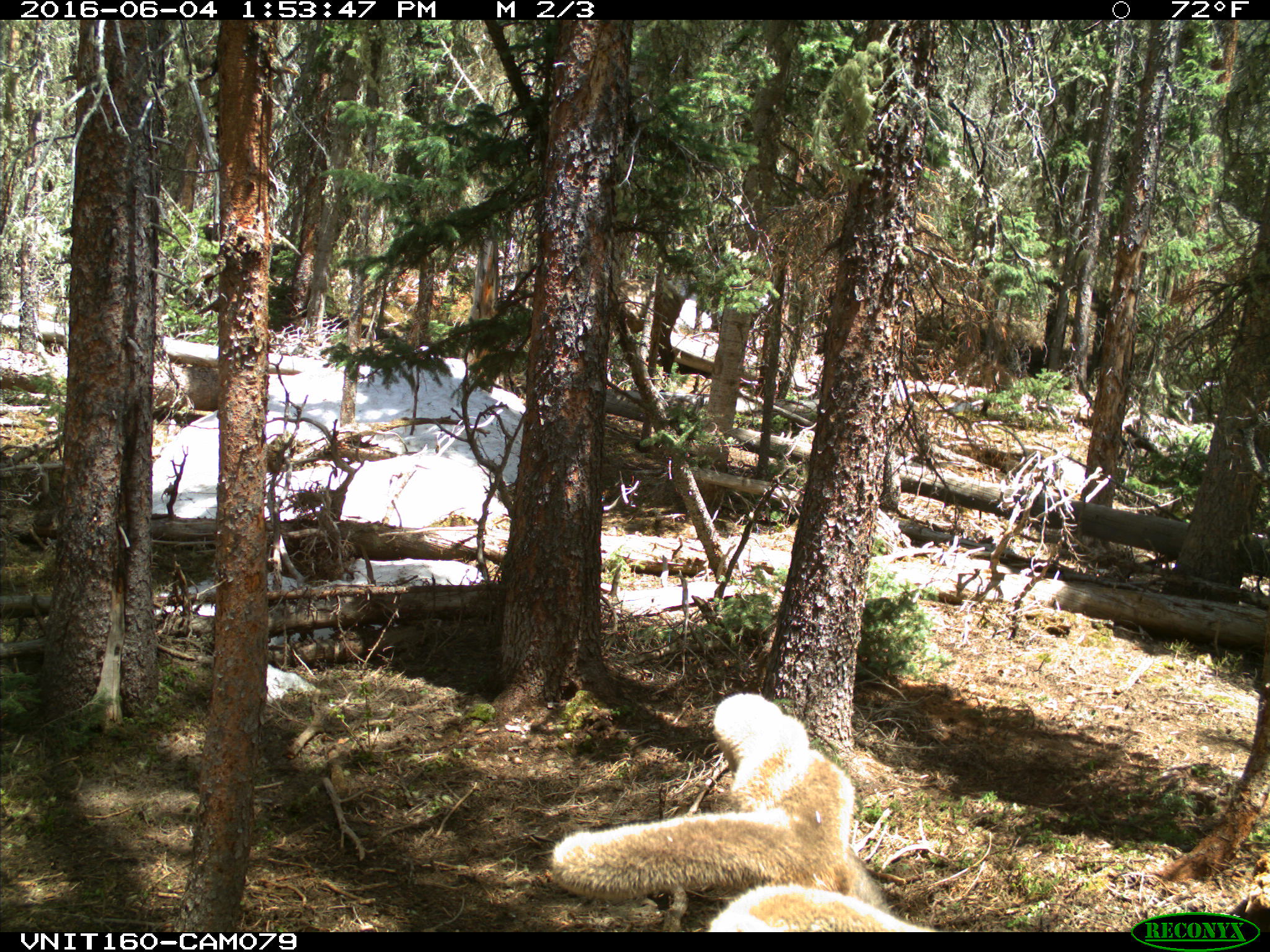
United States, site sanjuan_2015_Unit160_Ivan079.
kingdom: Animalia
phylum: Chordata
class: Mammalia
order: Artiodactyla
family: Cervidae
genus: Cervus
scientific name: Cervus elaphus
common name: red deer